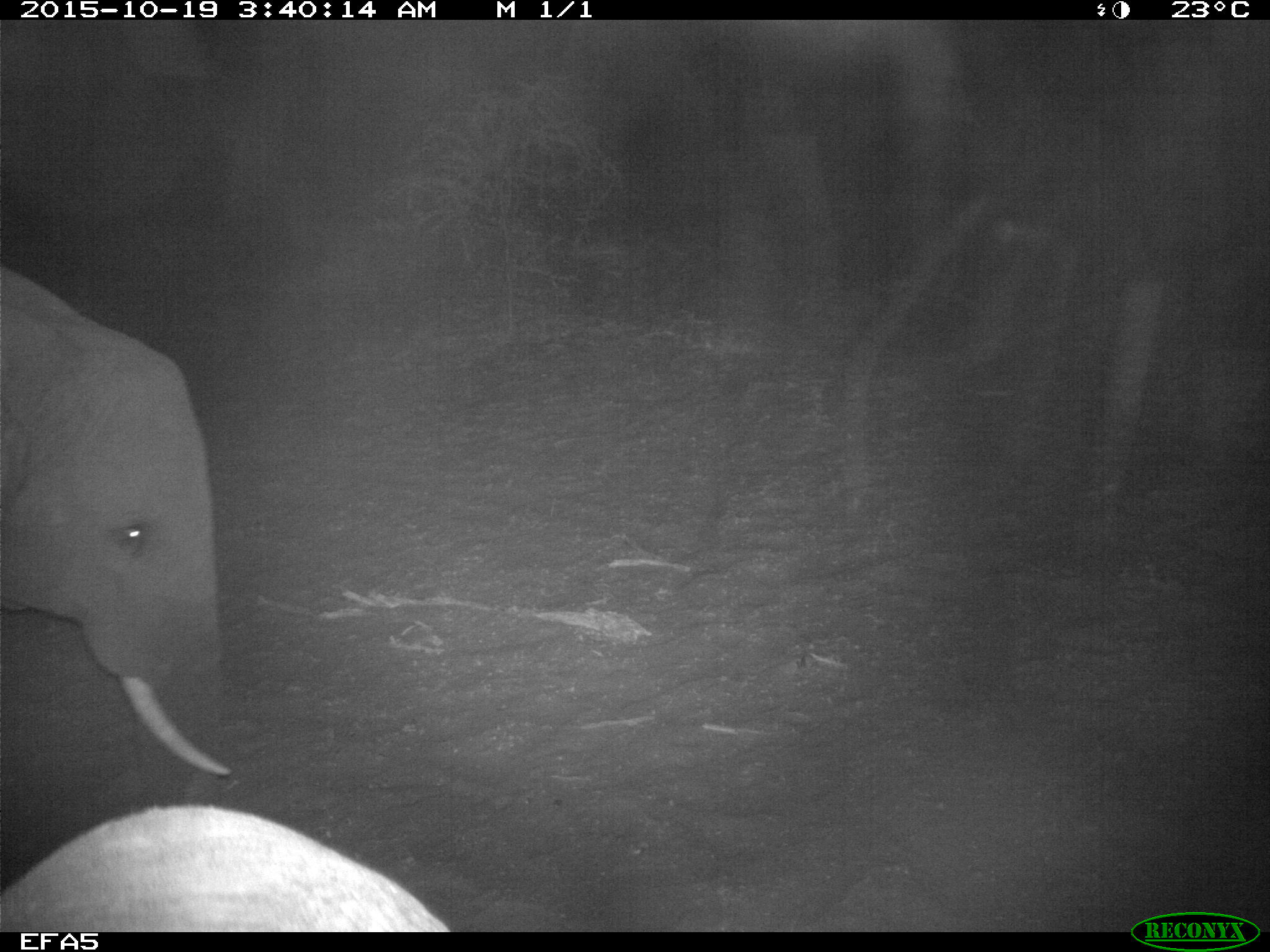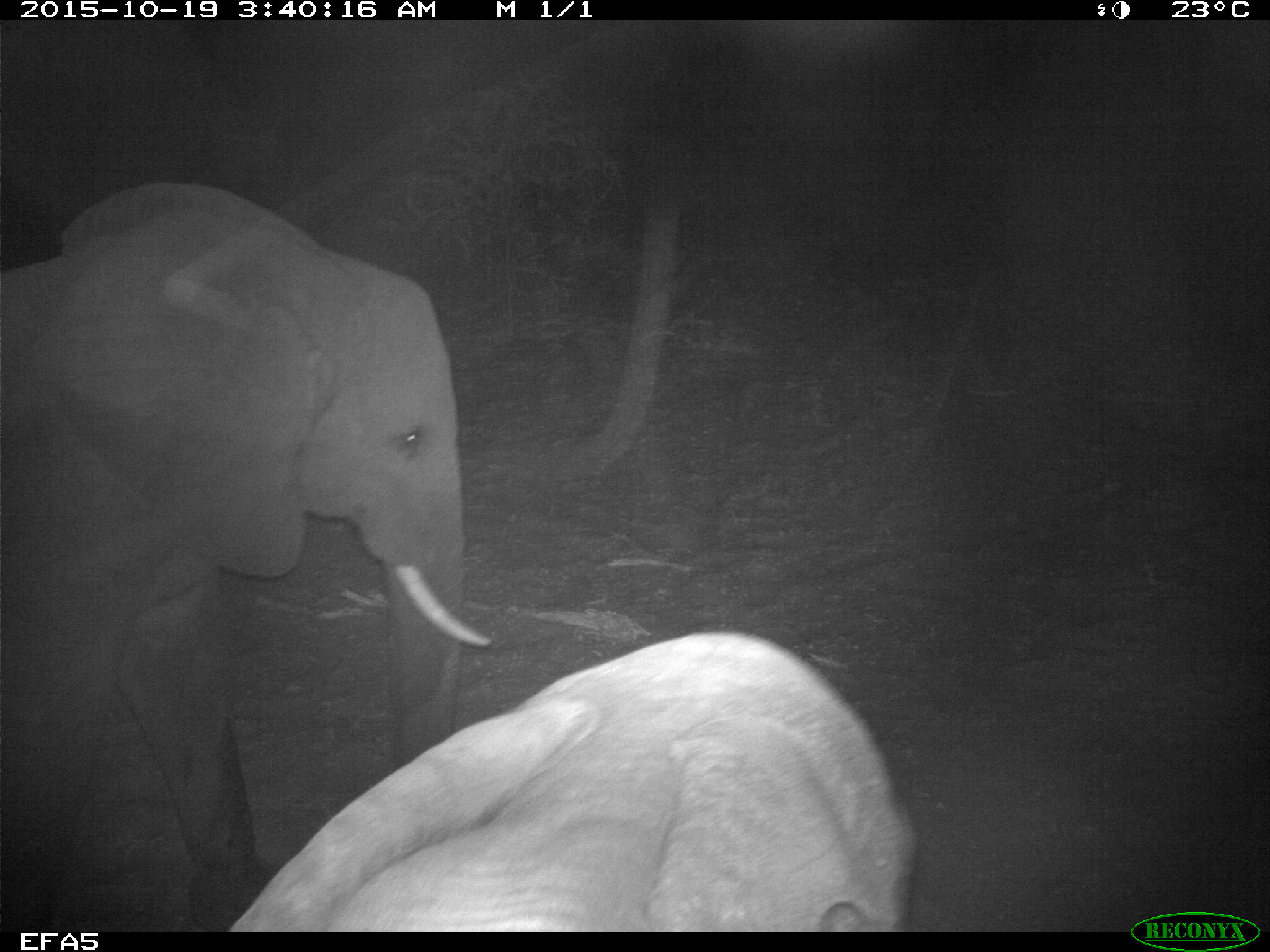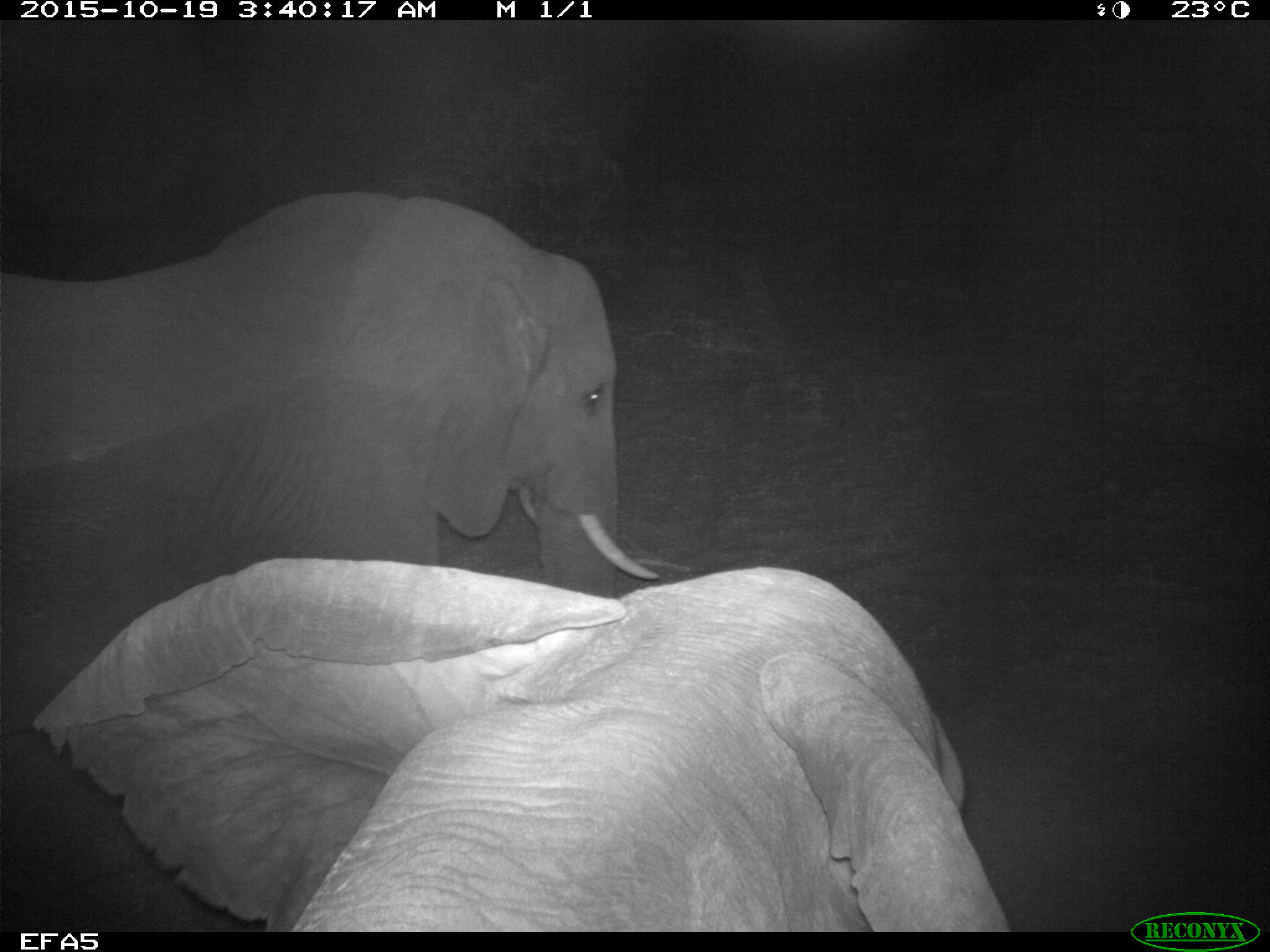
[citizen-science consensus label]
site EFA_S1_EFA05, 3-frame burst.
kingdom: Animalia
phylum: Chordata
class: Mammalia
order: Proboscidea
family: Elephantidae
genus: Loxodonta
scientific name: Loxodonta africana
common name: african bush elephant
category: elephant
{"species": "elephant (african bush elephant) (Loxodonta africana)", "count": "2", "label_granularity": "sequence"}